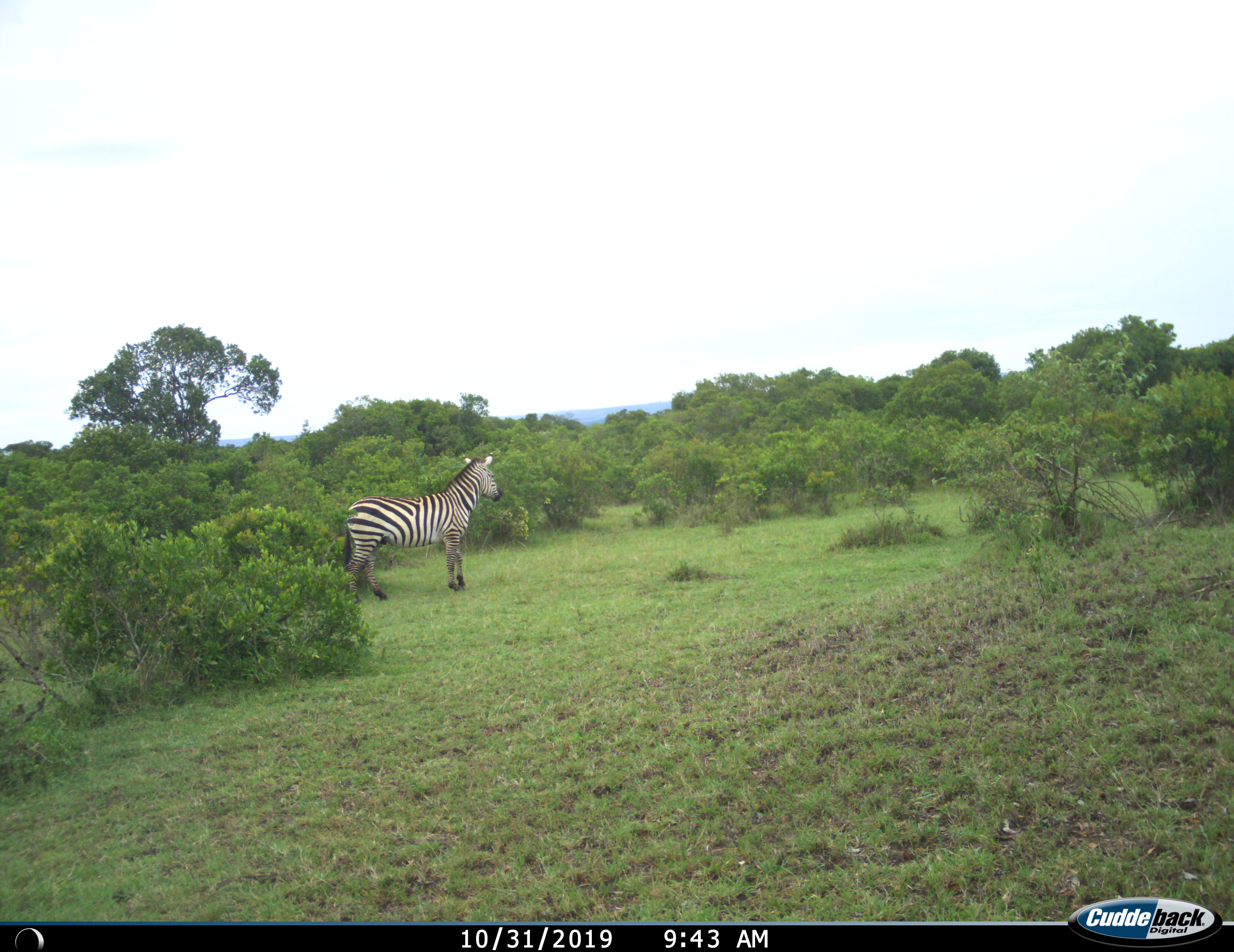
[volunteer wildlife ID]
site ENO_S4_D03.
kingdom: Animalia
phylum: Chordata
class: Mammalia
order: Perissodactyla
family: Equidae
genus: Equus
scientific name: Equus quagga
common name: plains zebra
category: zebraplains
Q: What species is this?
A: Zebraplains (plains zebra) (Equus quagga).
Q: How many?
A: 1.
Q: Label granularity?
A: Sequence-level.